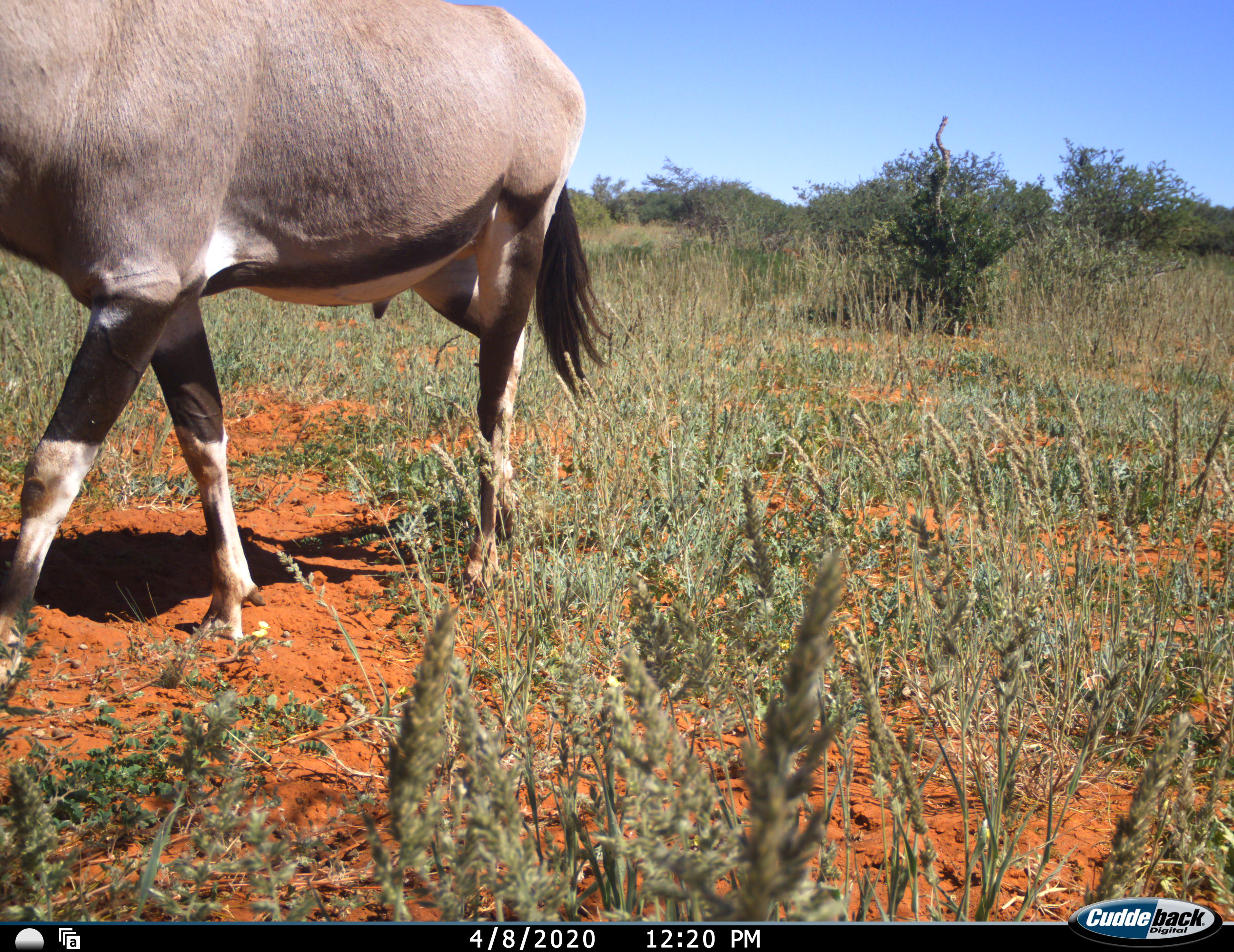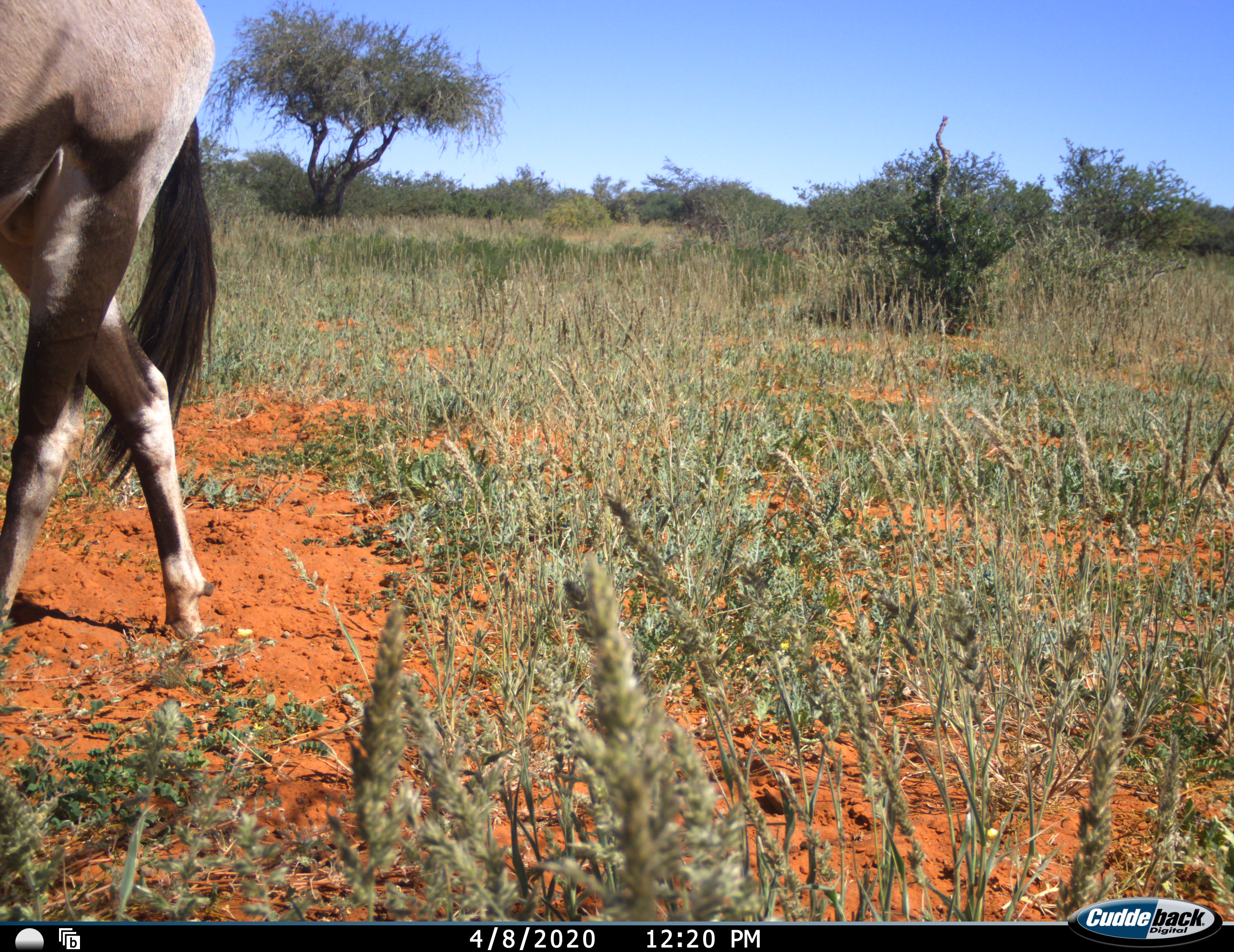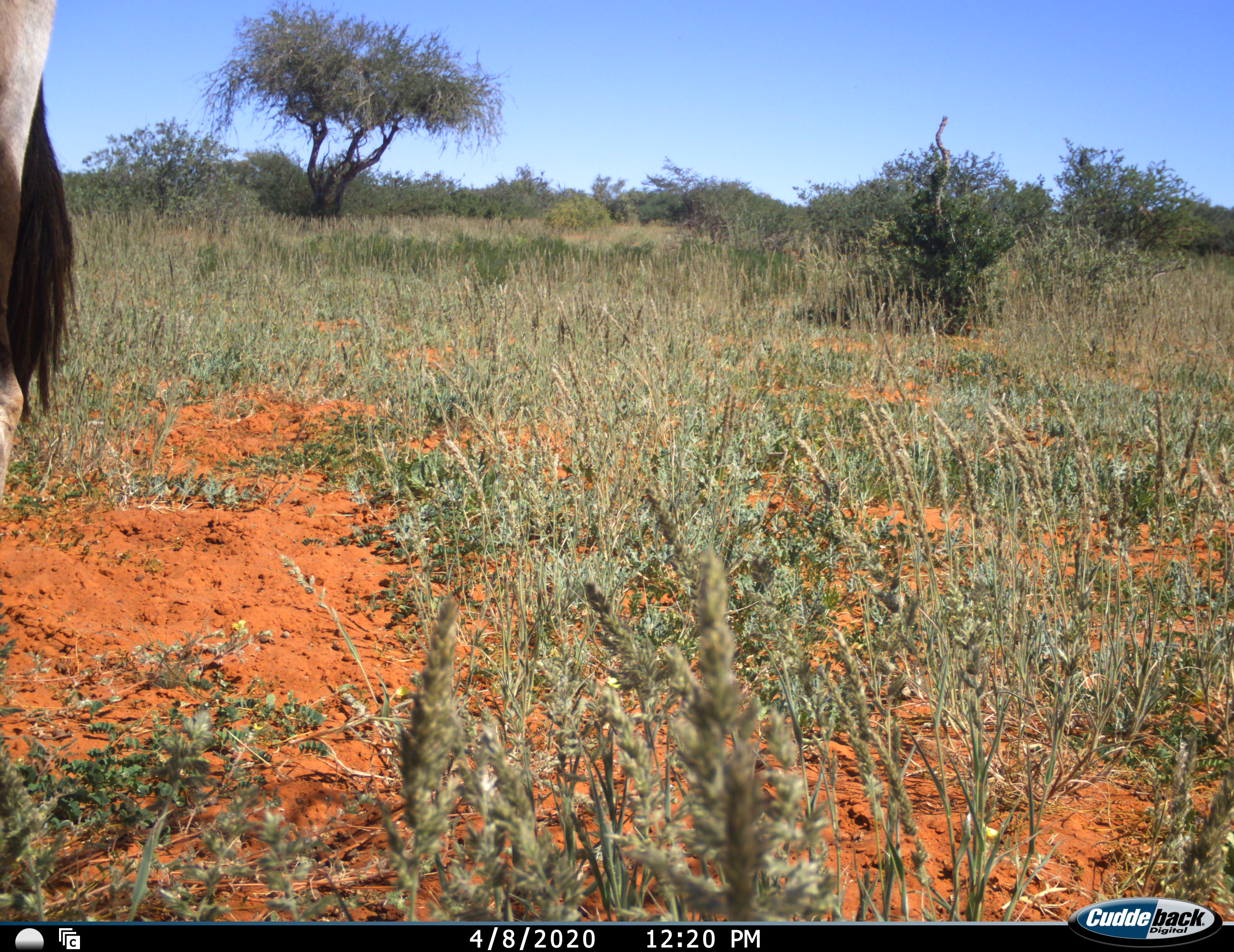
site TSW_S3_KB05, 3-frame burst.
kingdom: Animalia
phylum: Chordata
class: Mammalia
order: Artiodactyla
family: Bovidae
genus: Oryx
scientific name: Oryx gazella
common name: gemsbok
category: oryx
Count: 1.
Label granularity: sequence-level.